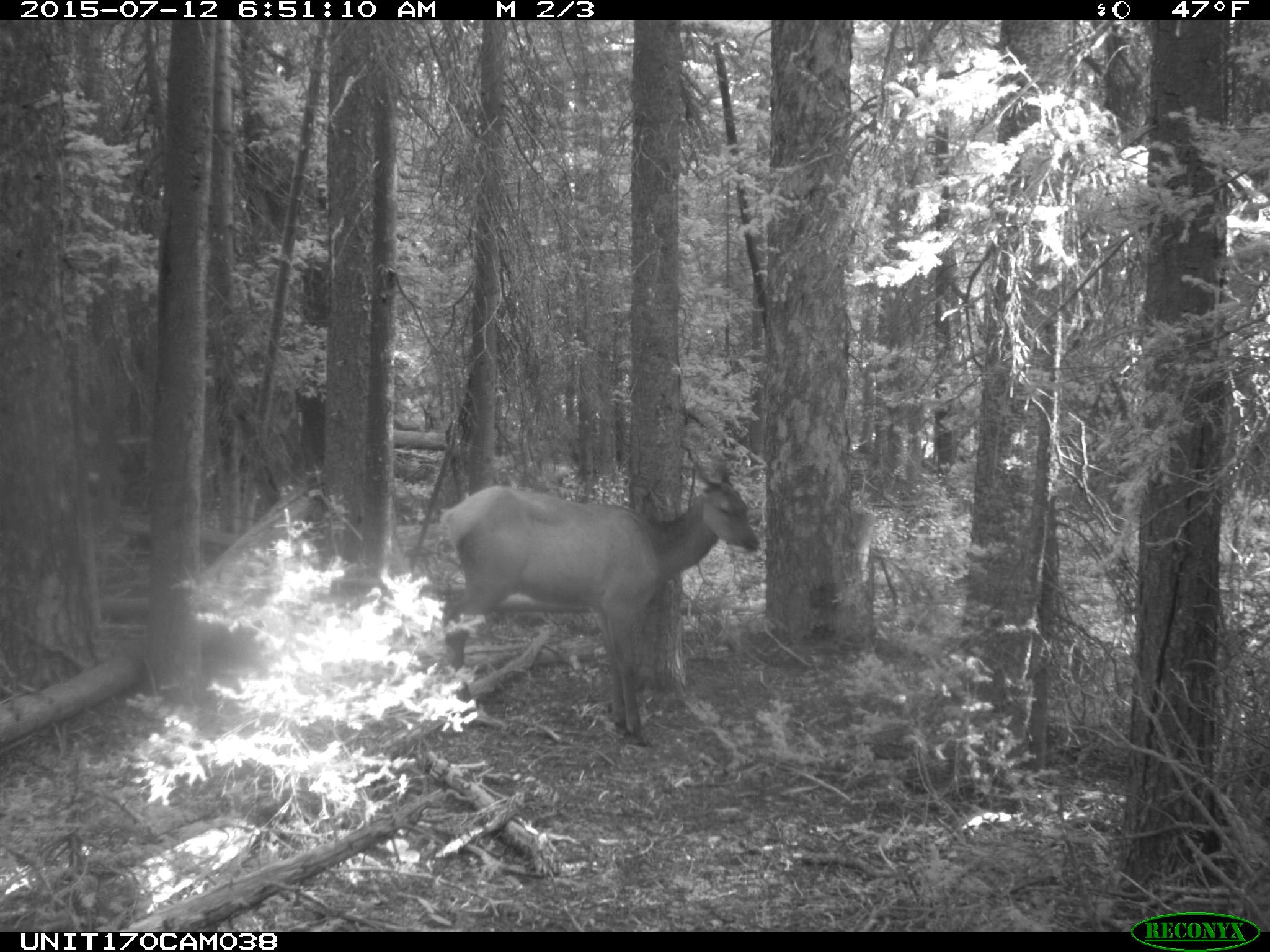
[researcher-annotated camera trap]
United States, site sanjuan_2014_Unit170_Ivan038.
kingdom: Animalia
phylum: Chordata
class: Mammalia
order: Artiodactyla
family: Cervidae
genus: Cervus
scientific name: Cervus elaphus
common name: red deer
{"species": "Cervus elaphus (red deer)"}